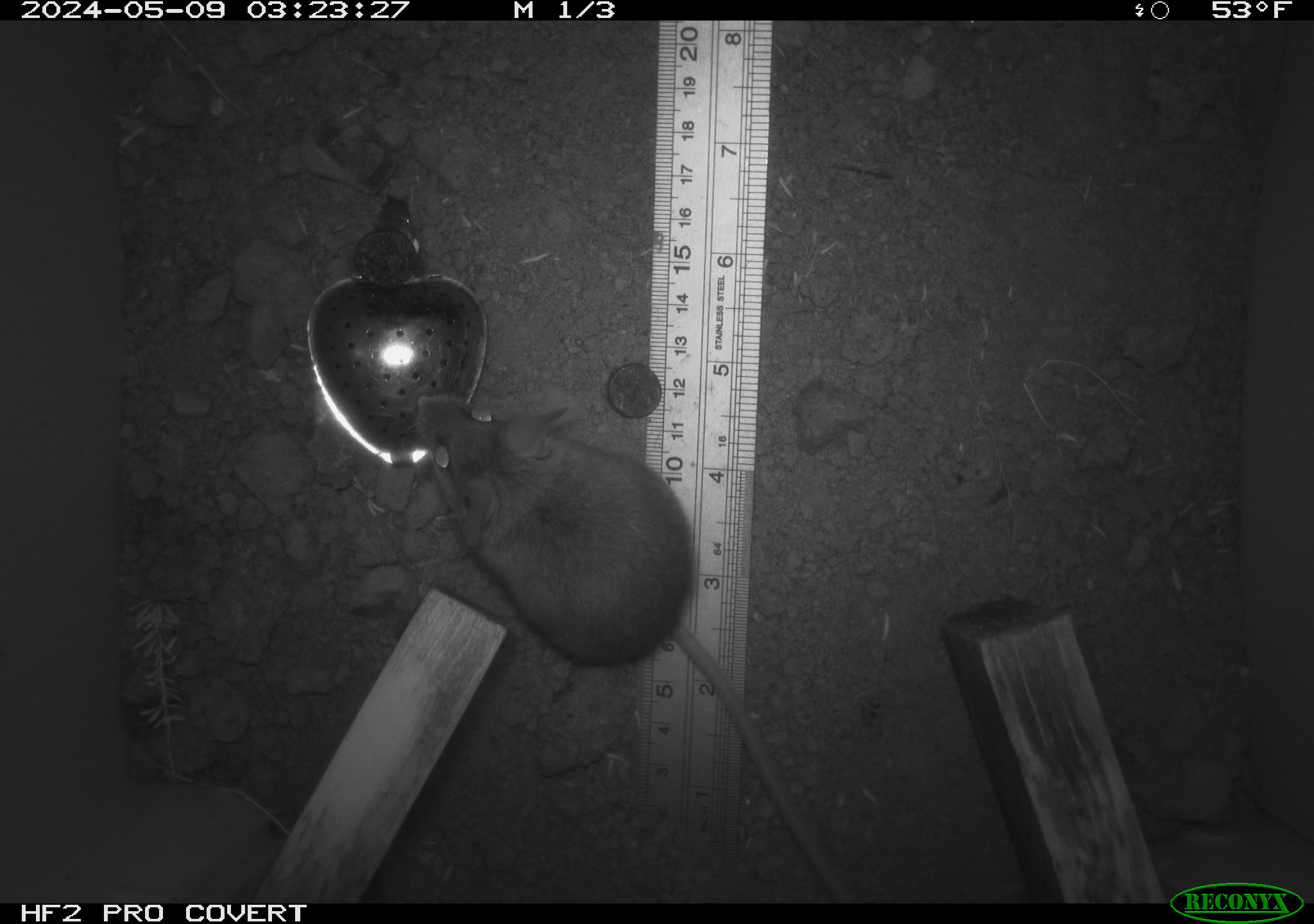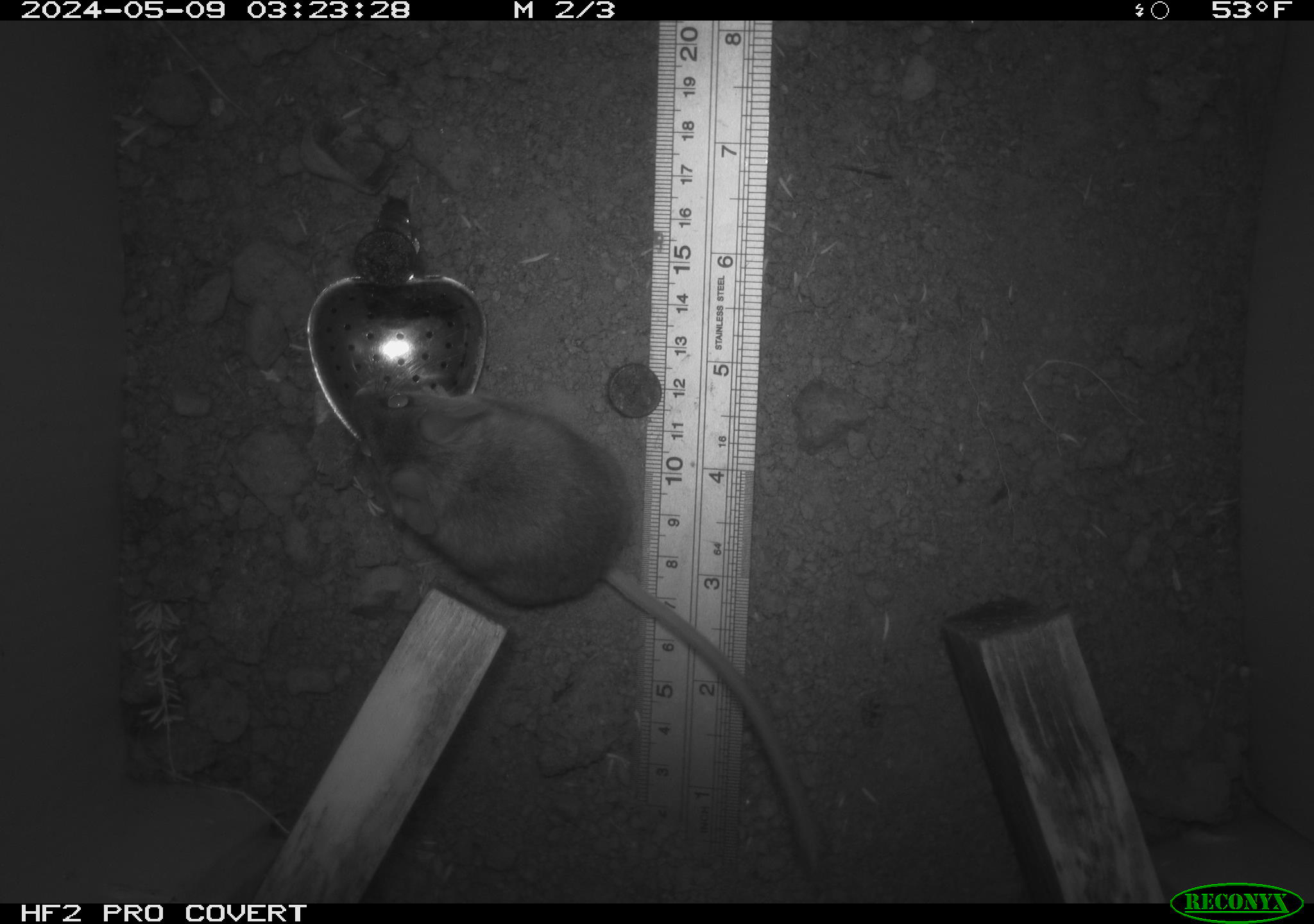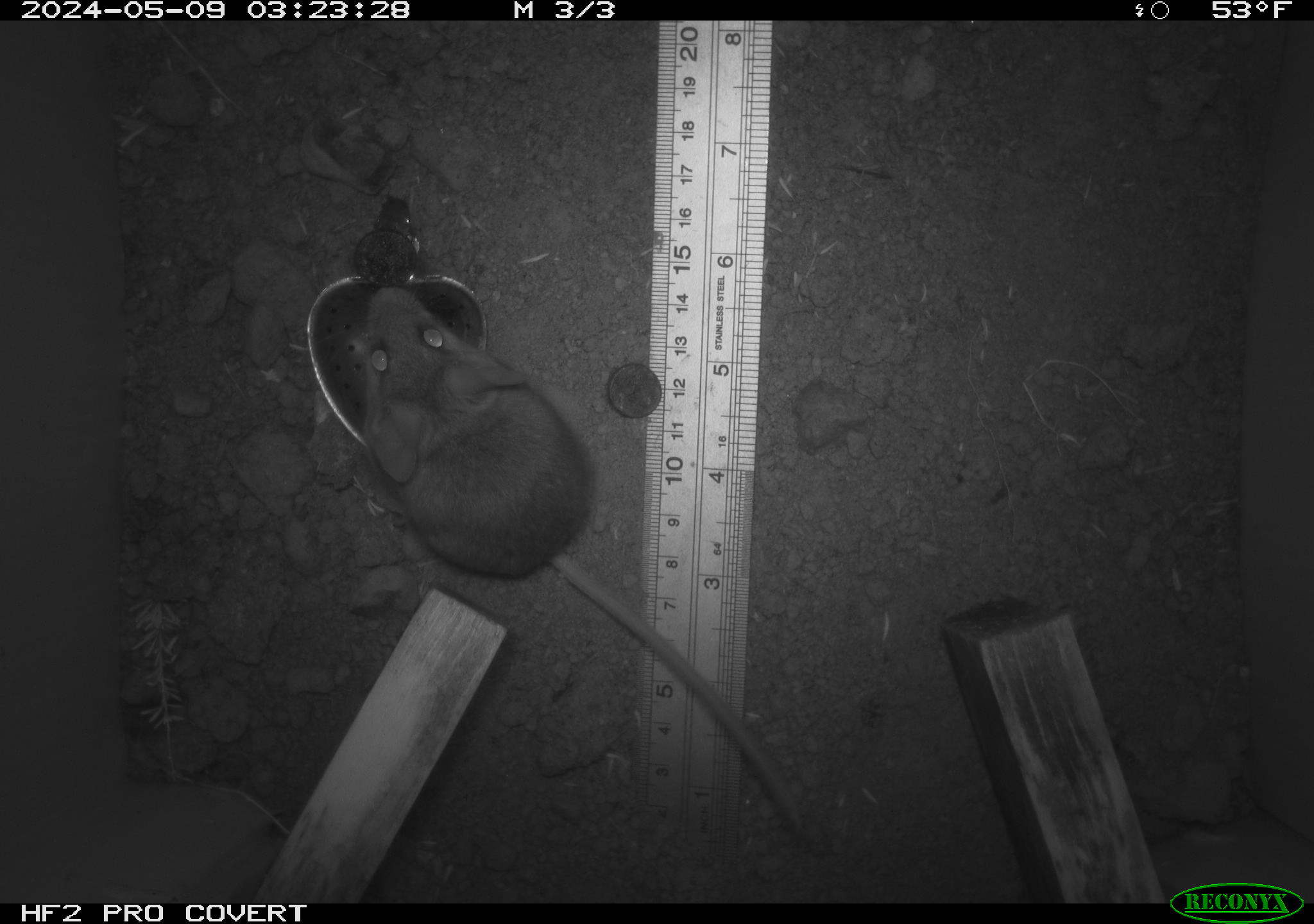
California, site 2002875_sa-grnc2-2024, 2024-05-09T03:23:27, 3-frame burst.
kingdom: Animalia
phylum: Chordata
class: Mammalia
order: Rodentia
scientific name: Rodentia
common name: rodent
Rodent (Rodentia).